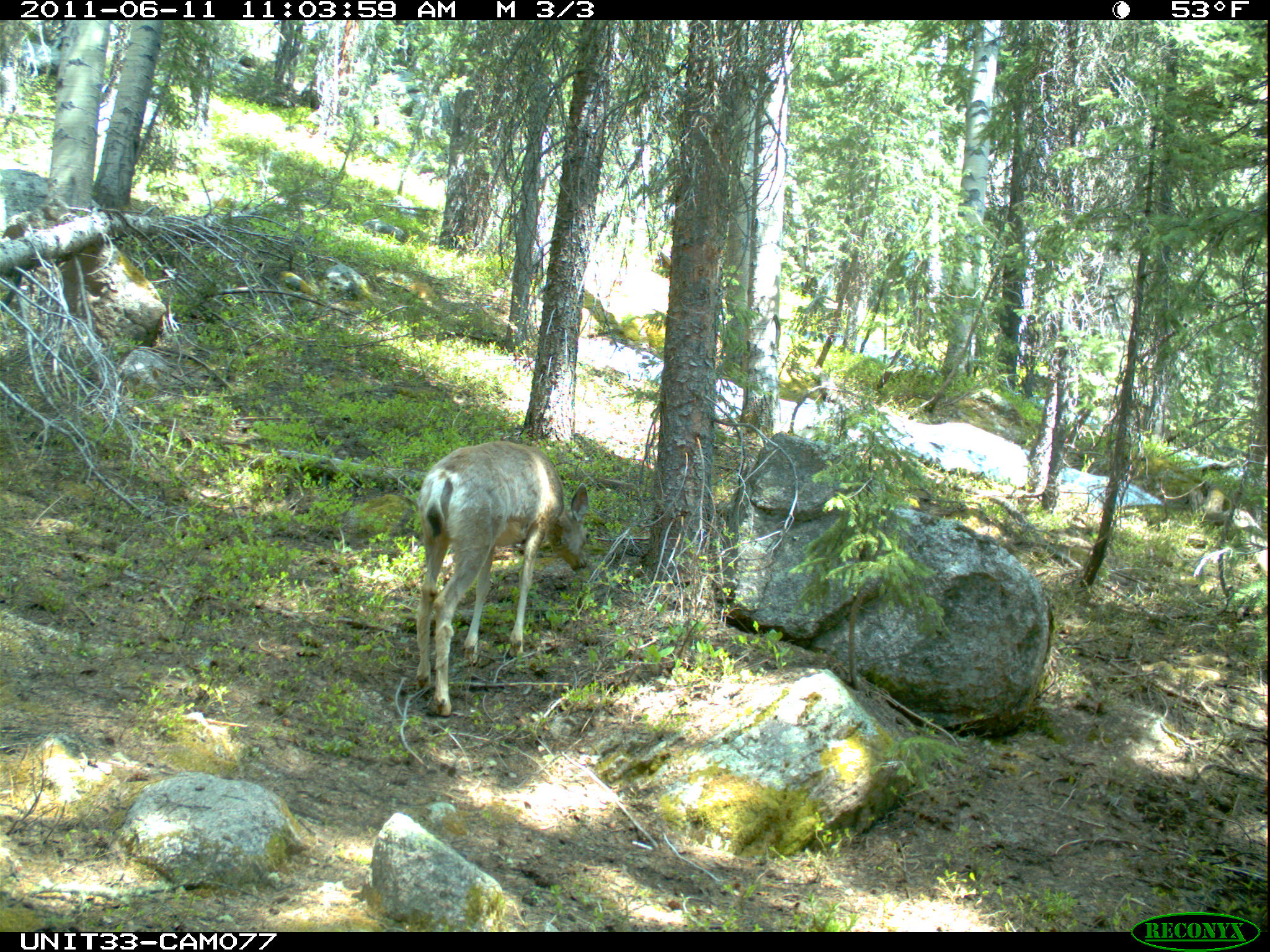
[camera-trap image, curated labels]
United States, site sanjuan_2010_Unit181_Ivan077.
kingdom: Animalia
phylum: Chordata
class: Mammalia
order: Artiodactyla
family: Cervidae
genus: Odocoileus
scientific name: Odocoileus hemionus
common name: mule deer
Odocoileus hemionus (mule deer).